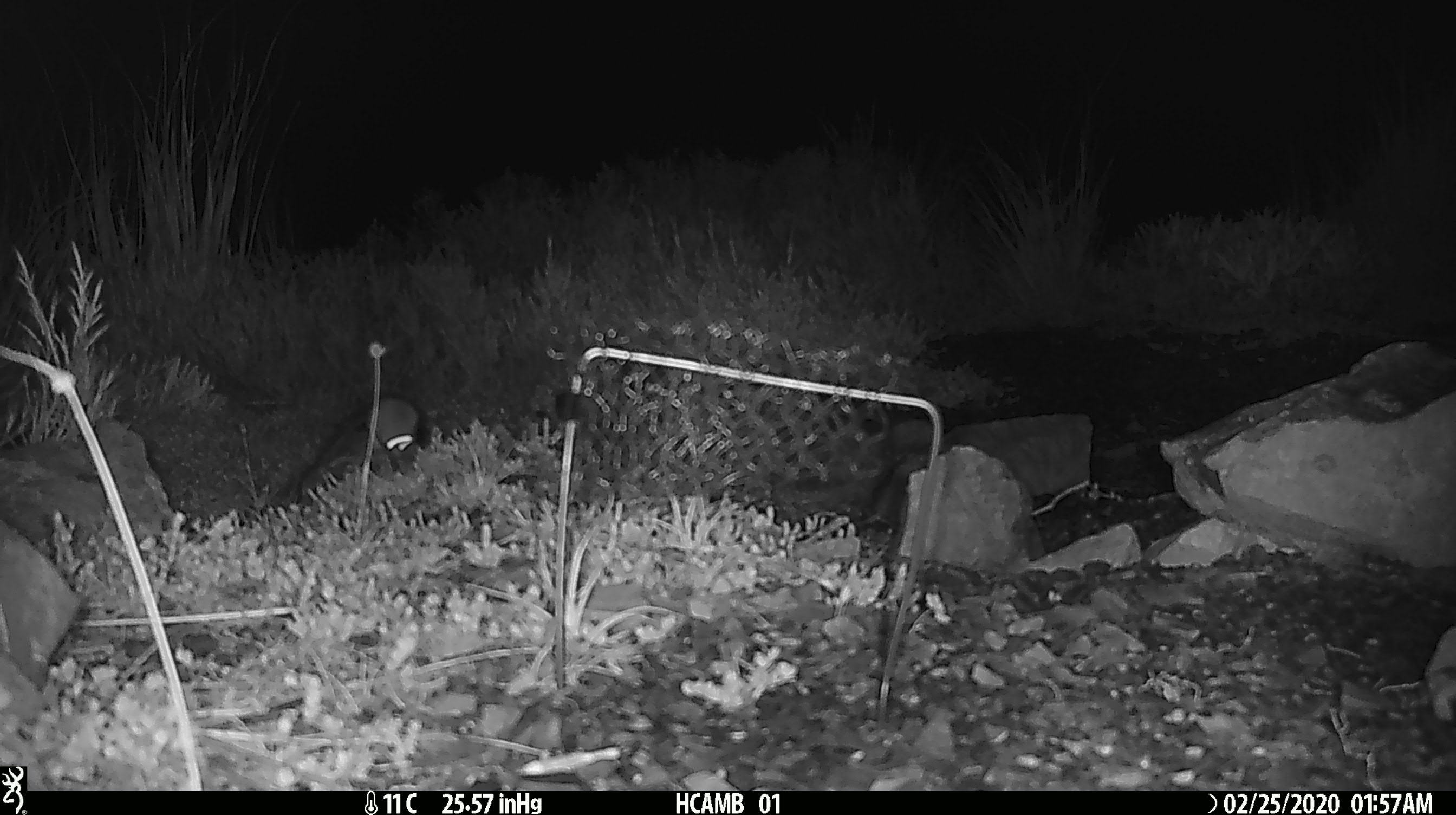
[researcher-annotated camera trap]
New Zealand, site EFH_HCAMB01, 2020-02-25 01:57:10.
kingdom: Animalia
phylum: Chordata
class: Mammalia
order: Rodentia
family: Muridae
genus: Mus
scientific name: Mus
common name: mouse